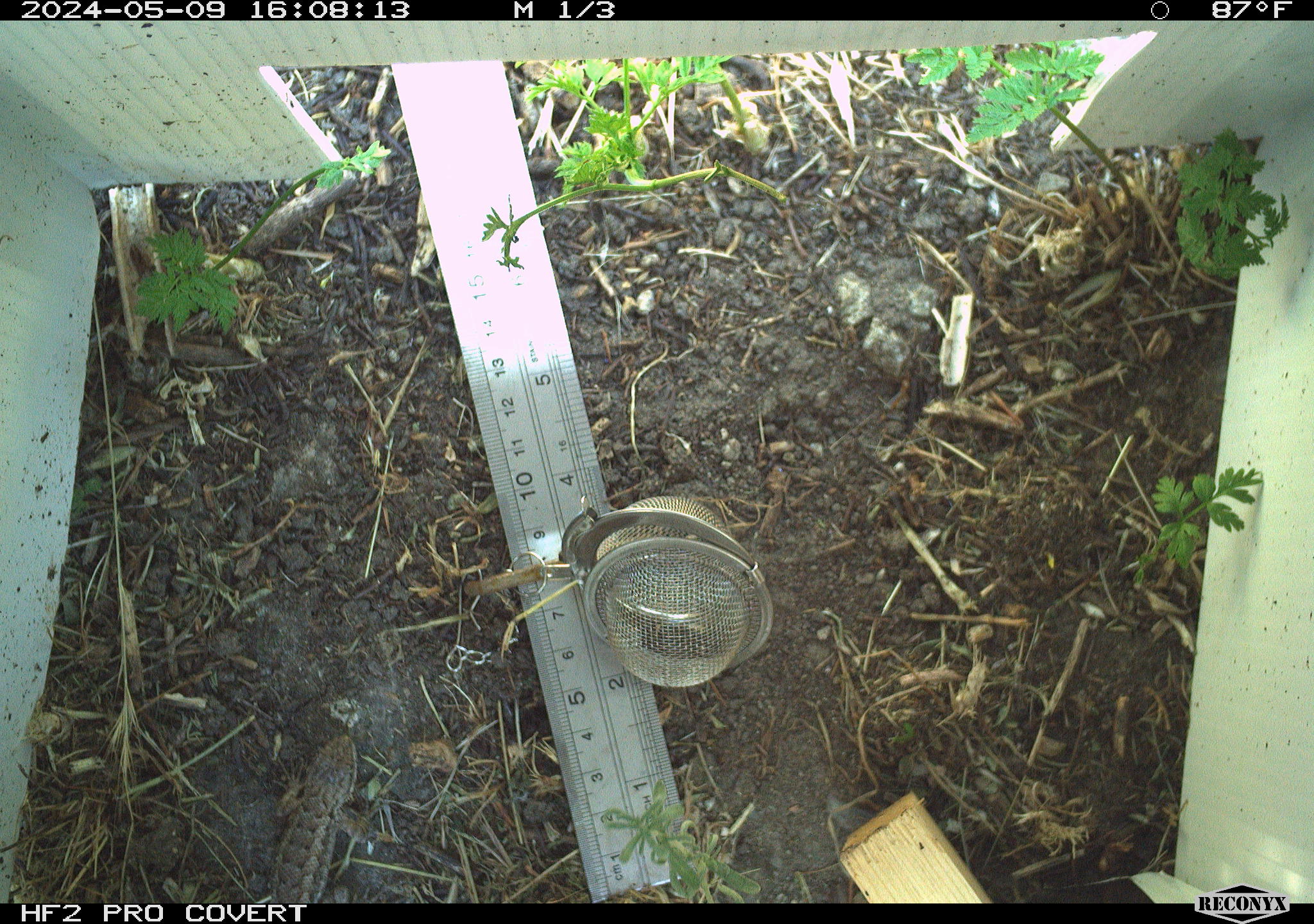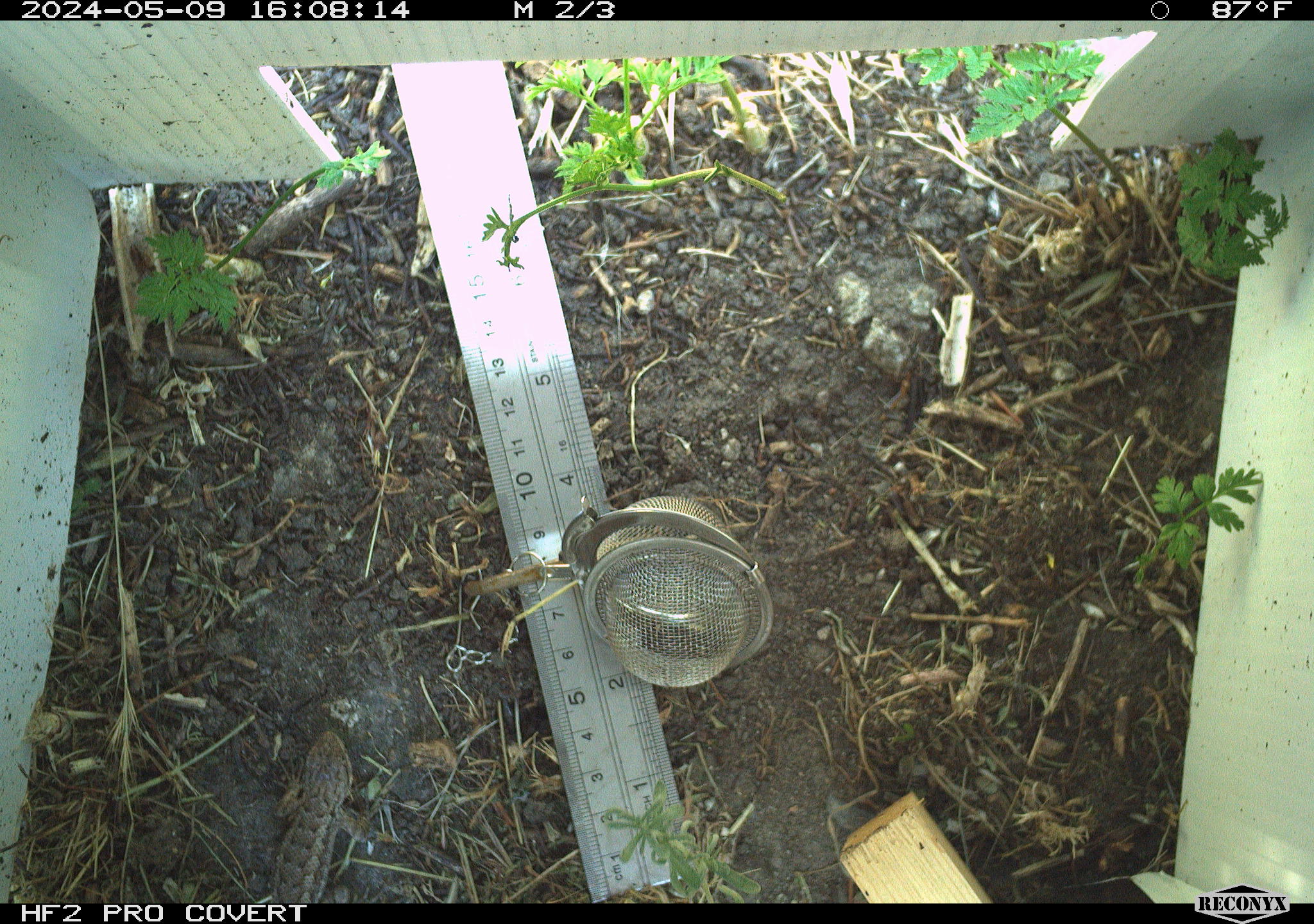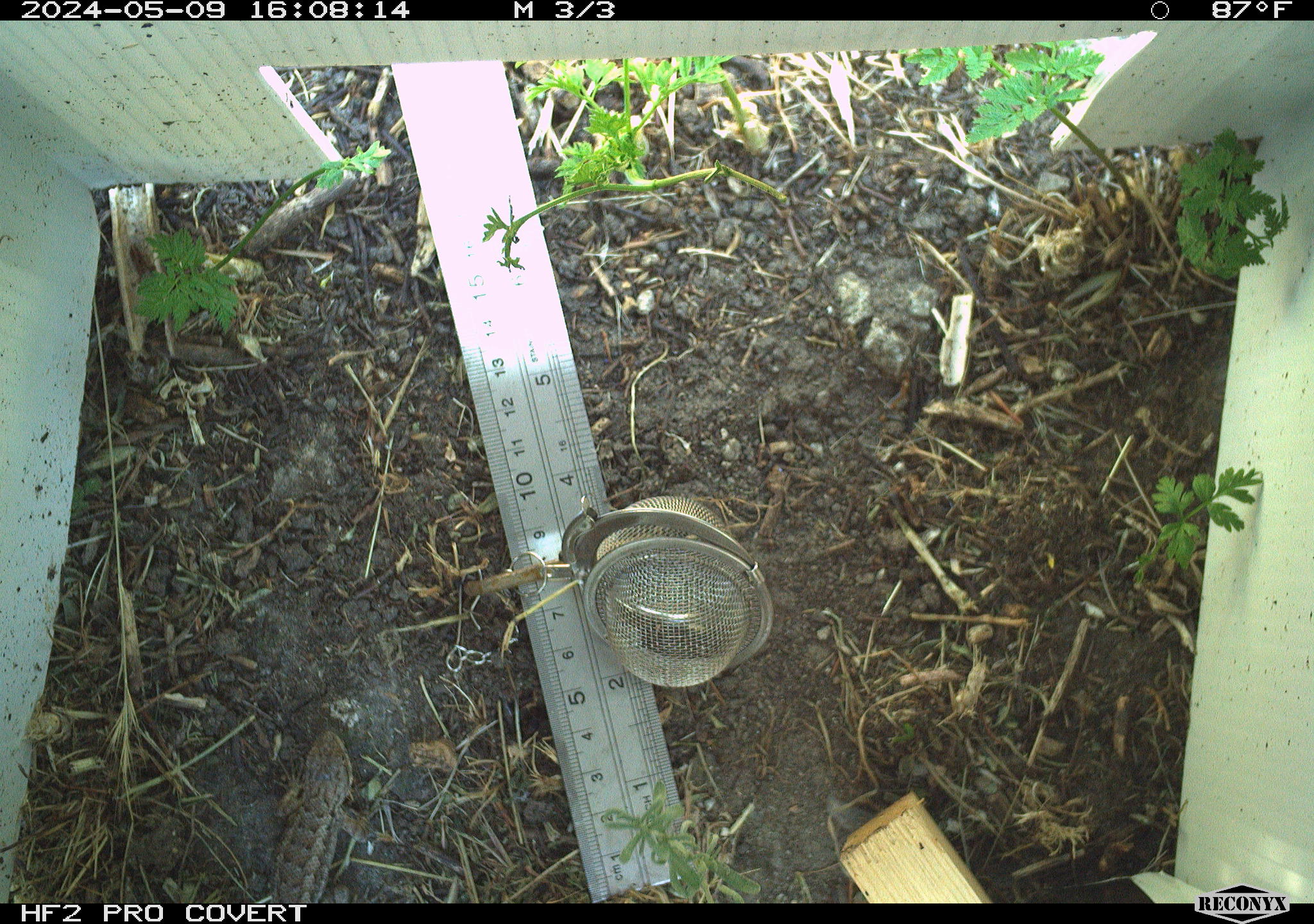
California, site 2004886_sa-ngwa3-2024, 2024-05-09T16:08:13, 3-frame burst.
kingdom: Animalia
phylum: Chordata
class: Reptilia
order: Squamata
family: Phrynosomatidae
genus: Sceloporus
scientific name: Sceloporus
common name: spiny lizards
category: sceloporus species